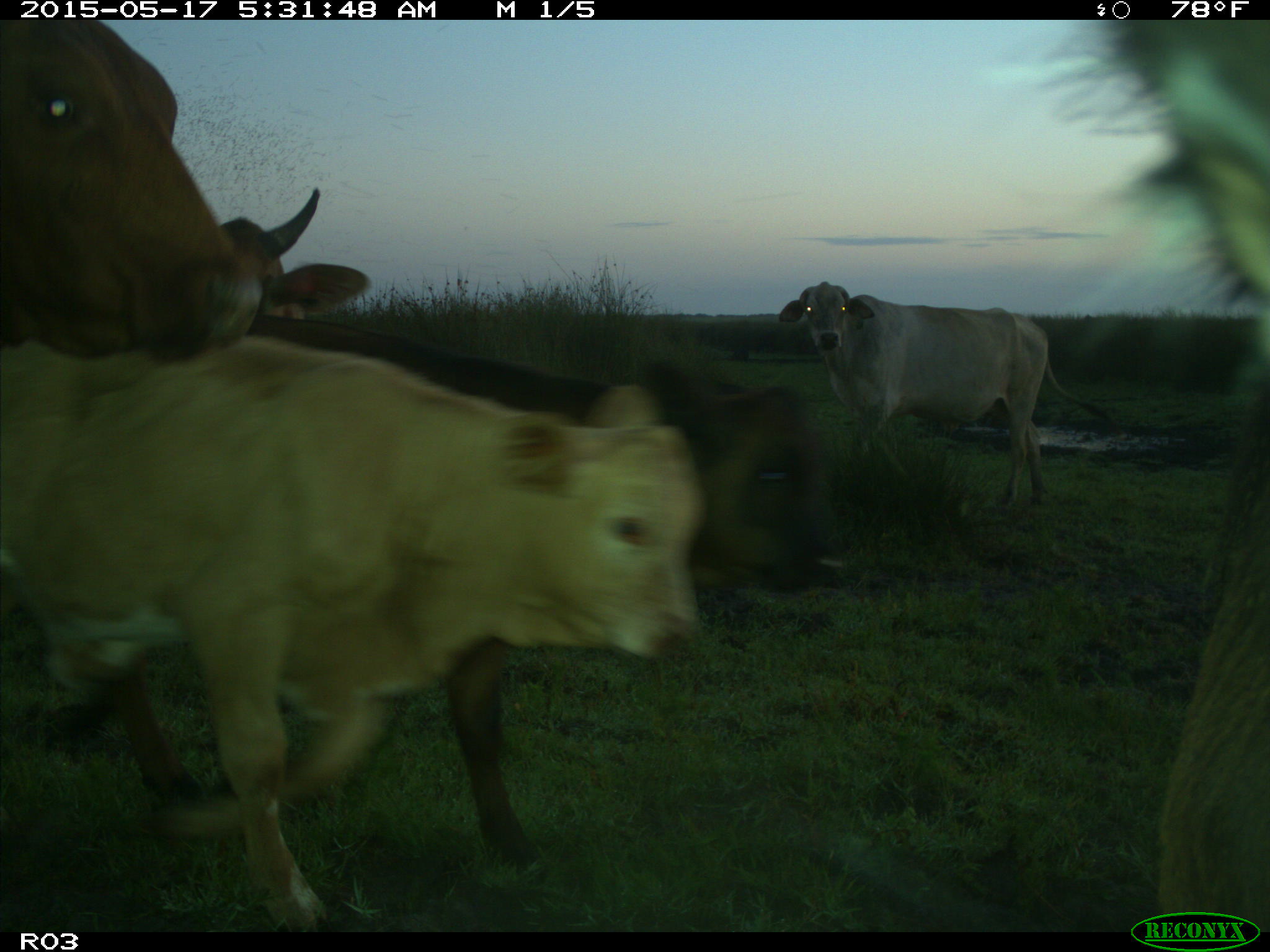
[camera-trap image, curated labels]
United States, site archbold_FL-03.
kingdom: Animalia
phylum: Chordata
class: Mammalia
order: Artiodactyla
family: Bovidae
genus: Bos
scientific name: Bos taurus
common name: domestic cow